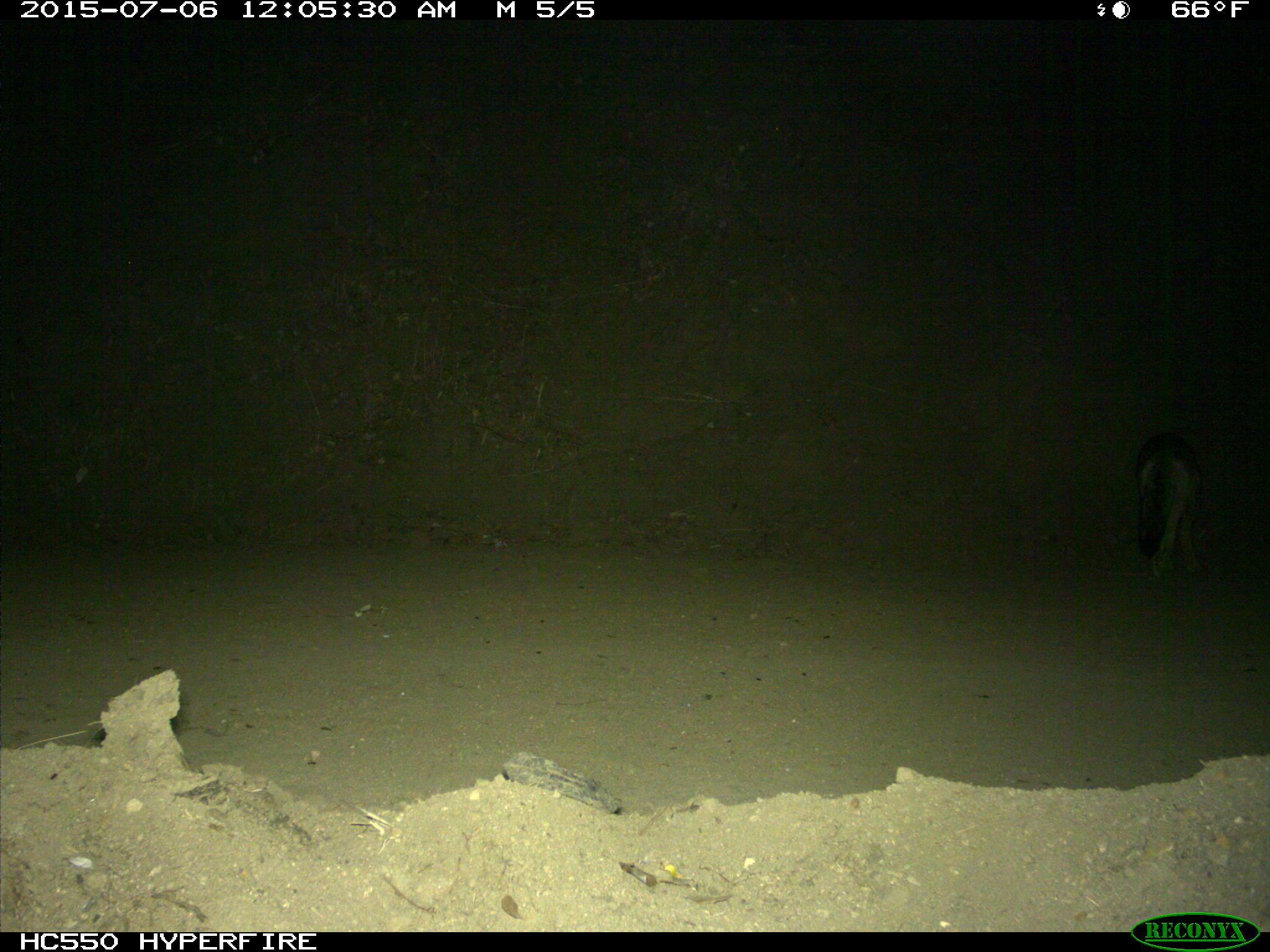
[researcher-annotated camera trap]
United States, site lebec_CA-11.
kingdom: Animalia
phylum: Chordata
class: Mammalia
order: Carnivora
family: Canidae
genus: Canis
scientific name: Canis latrans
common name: coyote